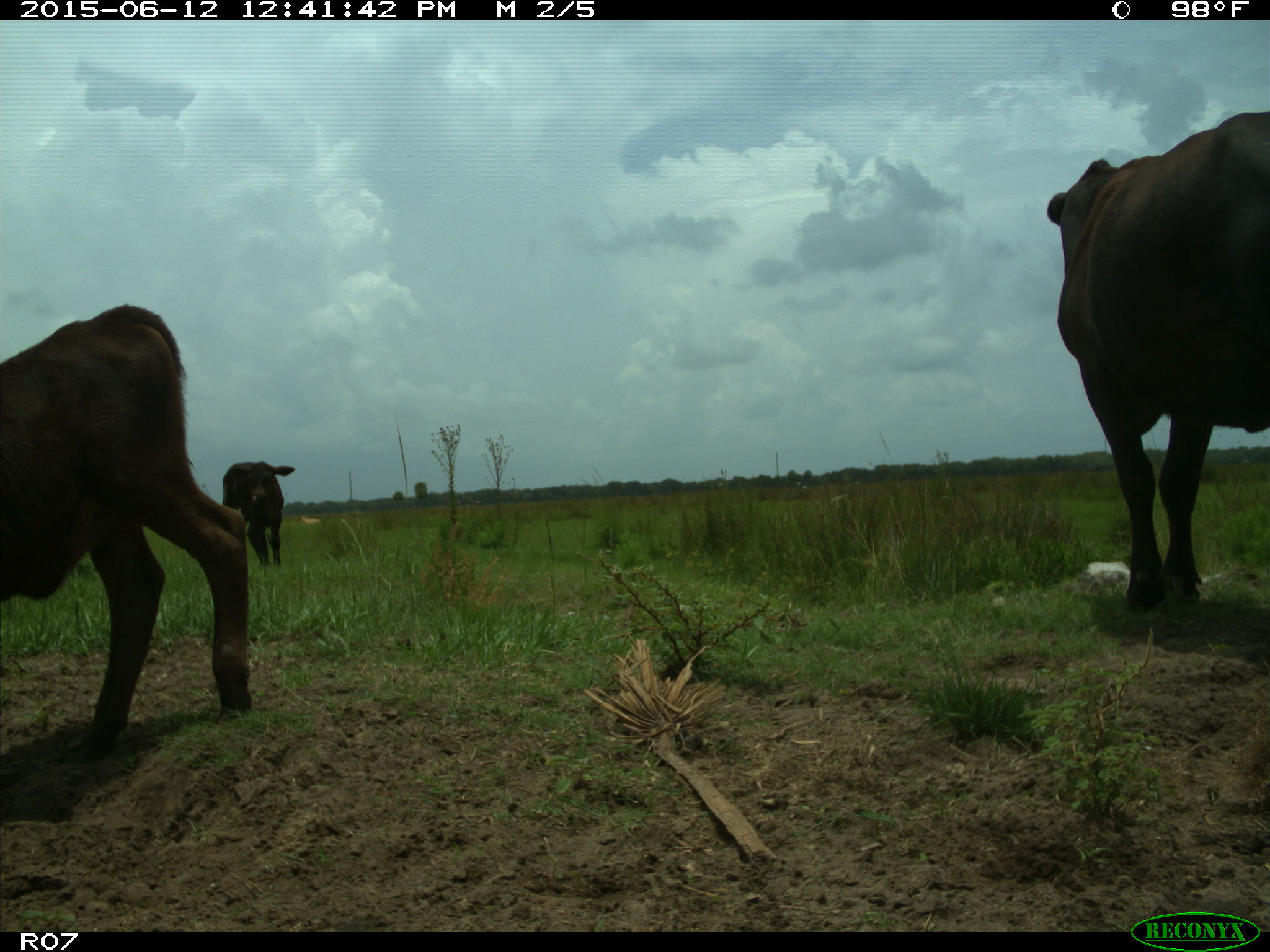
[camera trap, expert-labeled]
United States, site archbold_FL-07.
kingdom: Animalia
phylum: Chordata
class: Mammalia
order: Artiodactyla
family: Bovidae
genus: Bos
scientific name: Bos taurus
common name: domestic cow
Bos taurus (domestic cow).